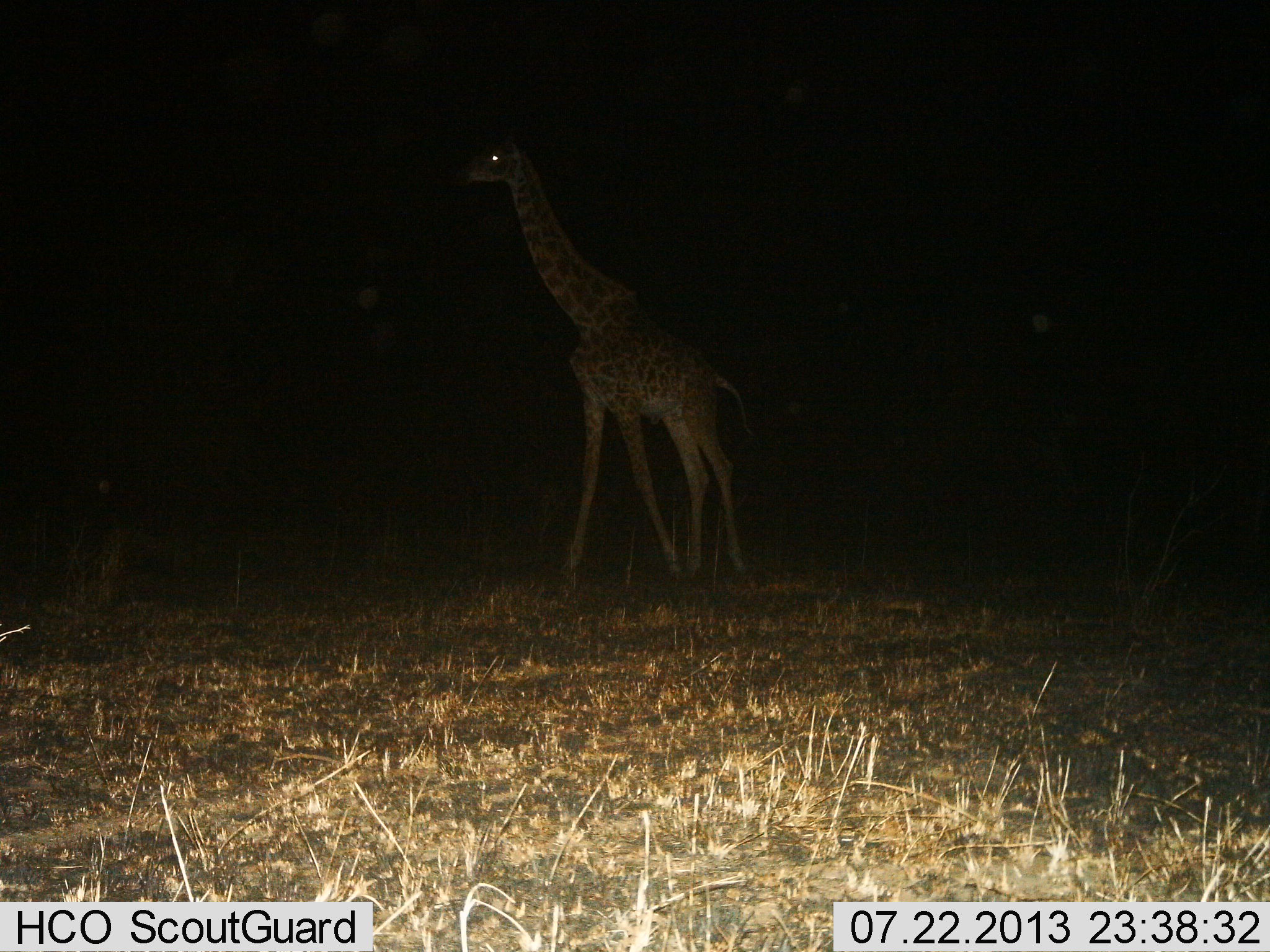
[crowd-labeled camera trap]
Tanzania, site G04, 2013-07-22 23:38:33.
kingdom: Animalia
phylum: Chordata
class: Mammalia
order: Artiodactyla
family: Giraffidae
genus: Giraffa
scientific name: Giraffa camelopardalis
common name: giraffe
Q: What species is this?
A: Giraffe (Giraffa camelopardalis).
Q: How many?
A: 1.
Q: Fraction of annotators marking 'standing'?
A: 38%.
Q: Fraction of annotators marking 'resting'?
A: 0%.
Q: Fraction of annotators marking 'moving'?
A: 62%.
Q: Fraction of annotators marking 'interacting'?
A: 0%.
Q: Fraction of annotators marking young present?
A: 0%.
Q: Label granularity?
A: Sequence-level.